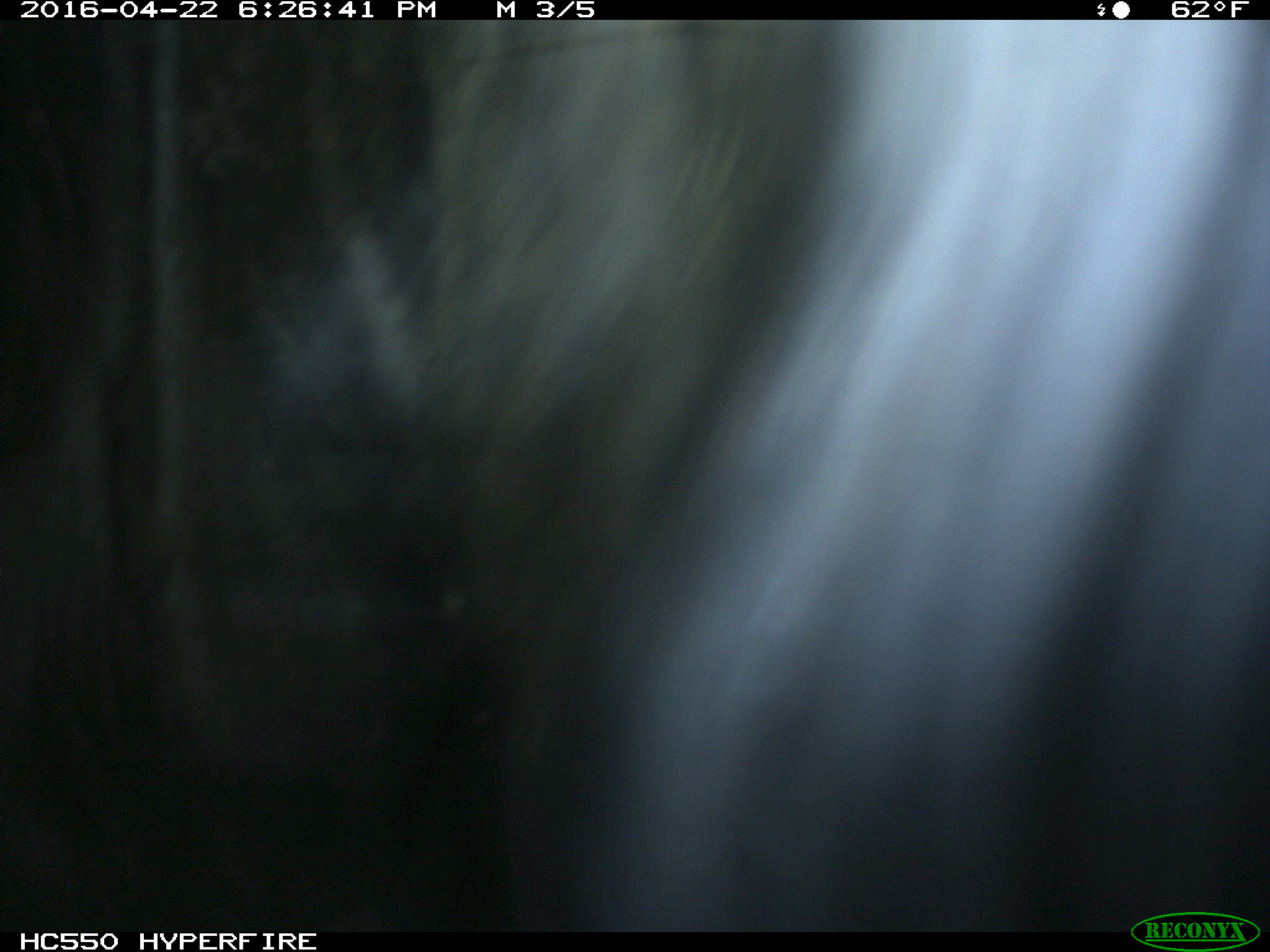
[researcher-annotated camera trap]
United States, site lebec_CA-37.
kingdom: Animalia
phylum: Chordata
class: Mammalia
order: Artiodactyla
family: Bovidae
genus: Bos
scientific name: Bos taurus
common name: domestic cow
Bos taurus (domestic cow).